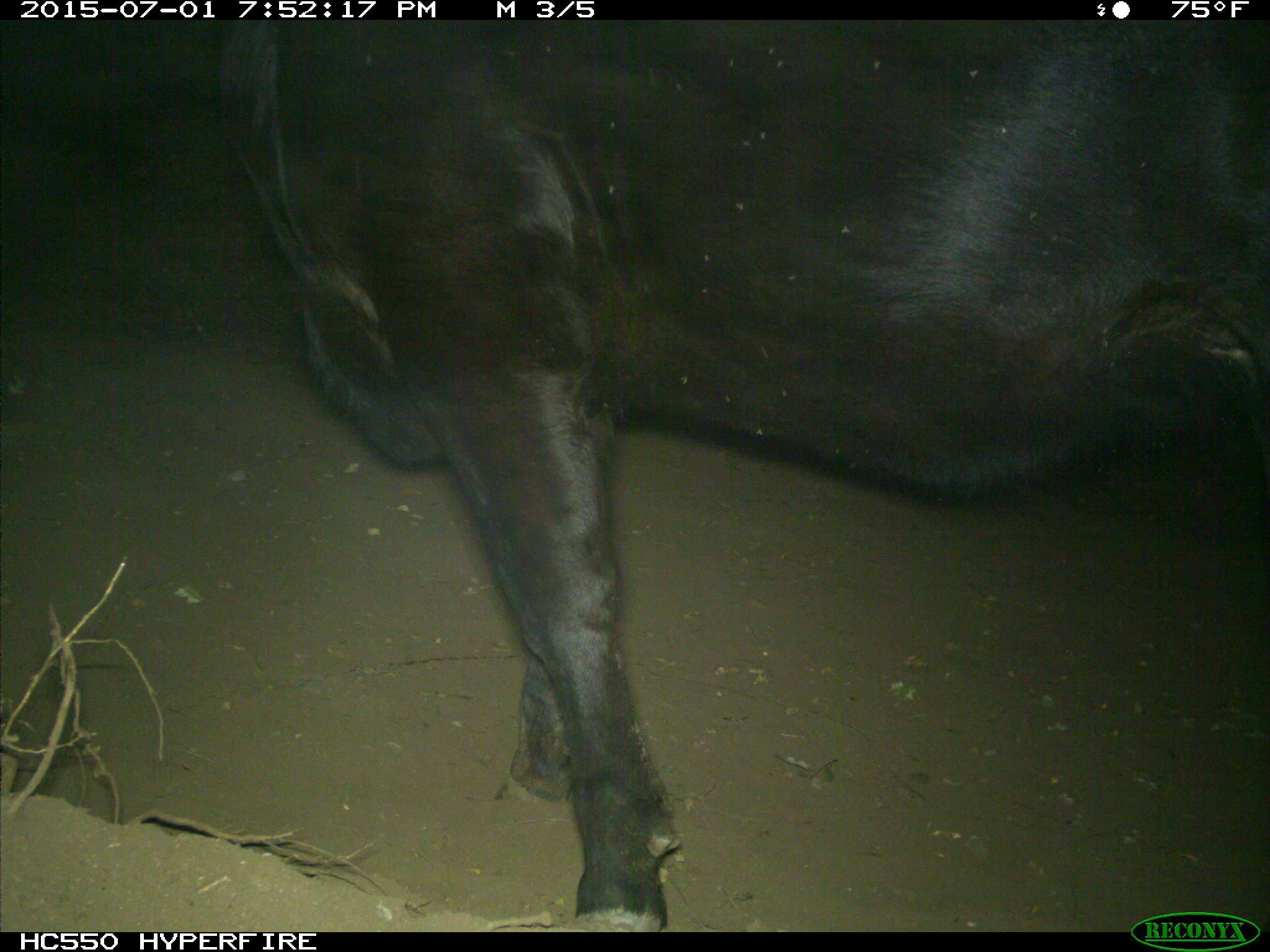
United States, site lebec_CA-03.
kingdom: Animalia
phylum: Chordata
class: Mammalia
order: Artiodactyla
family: Bovidae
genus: Bos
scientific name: Bos taurus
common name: domestic cow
Bos taurus (domestic cow).